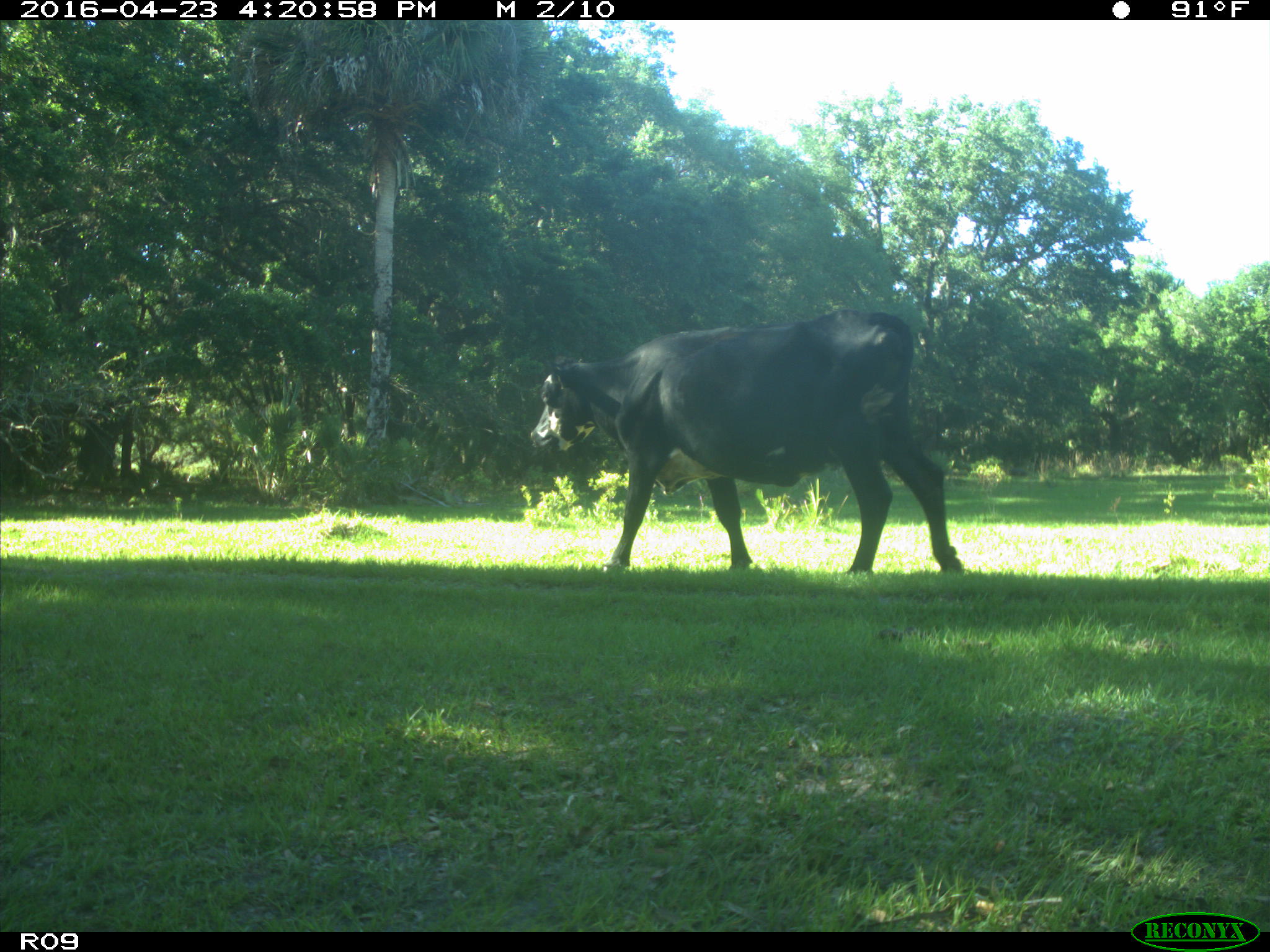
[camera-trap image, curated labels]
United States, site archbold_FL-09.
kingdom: Animalia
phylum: Chordata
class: Mammalia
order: Artiodactyla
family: Bovidae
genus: Bos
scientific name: Bos taurus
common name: domestic cow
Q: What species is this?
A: Bos taurus (domestic cow).